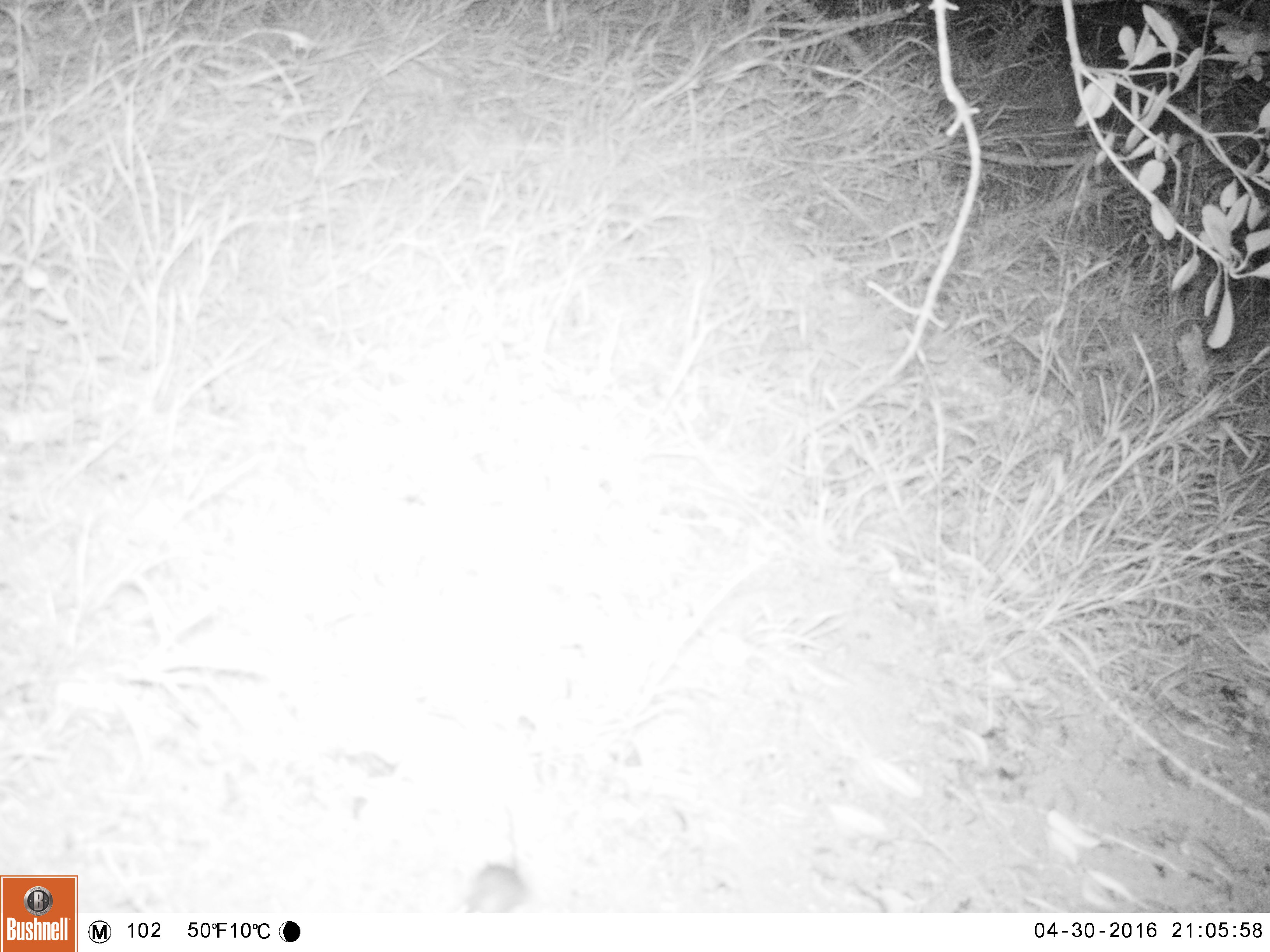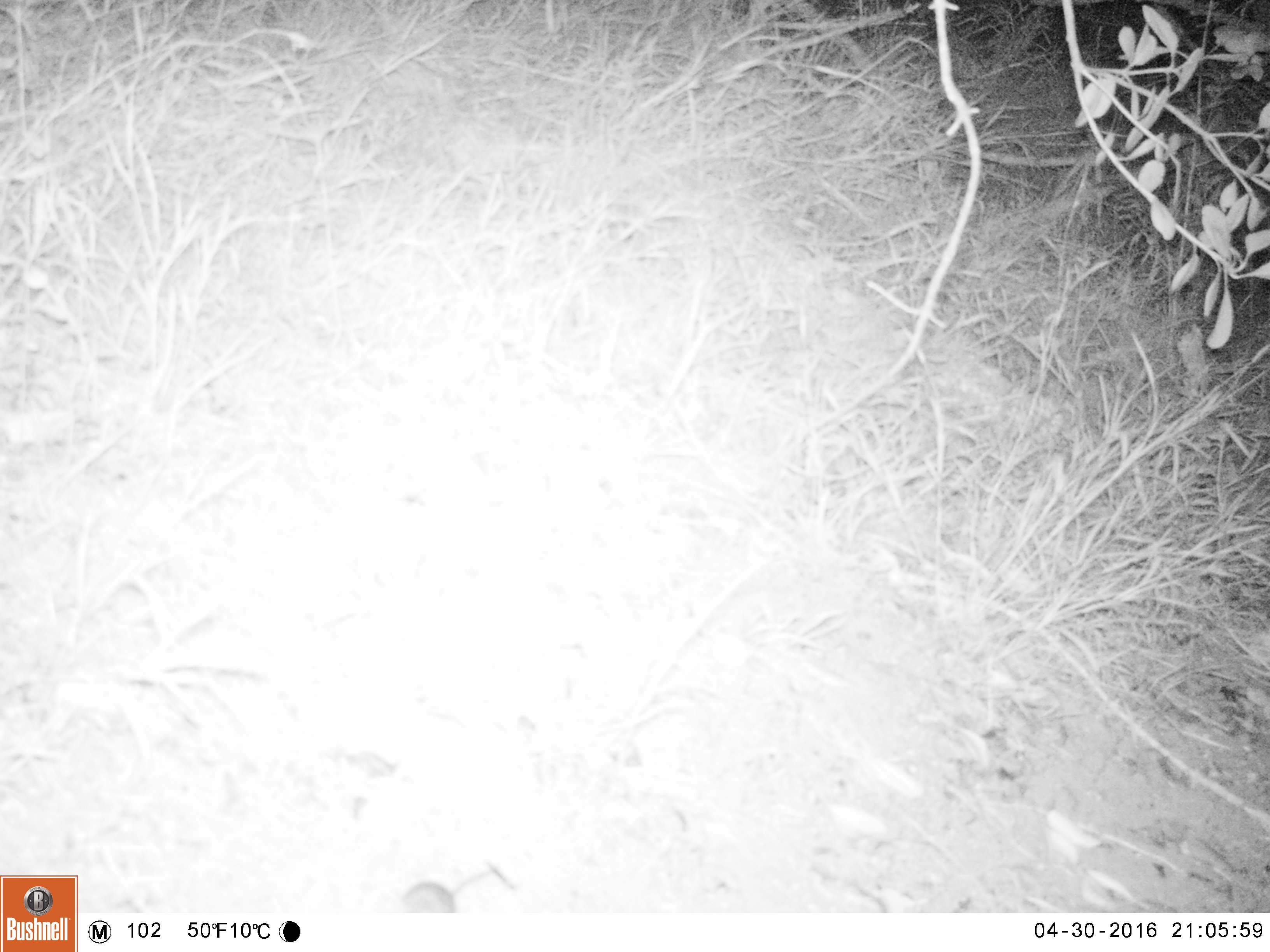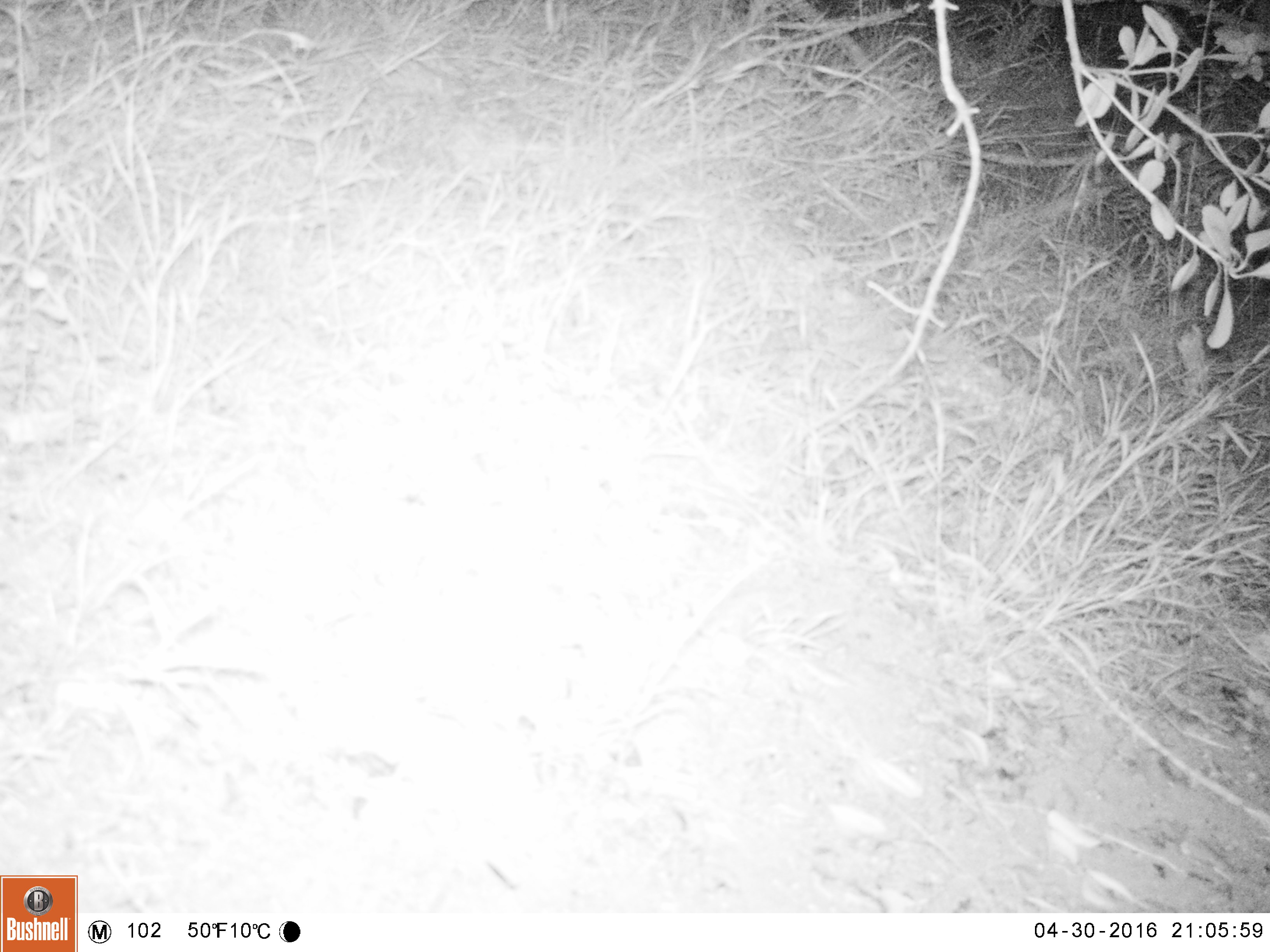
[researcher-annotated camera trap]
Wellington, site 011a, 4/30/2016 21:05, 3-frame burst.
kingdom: Animalia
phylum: Chordata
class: Mammalia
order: Rodentia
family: Muridae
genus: Mus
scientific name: Mus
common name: mouse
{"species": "mouse (Mus)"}